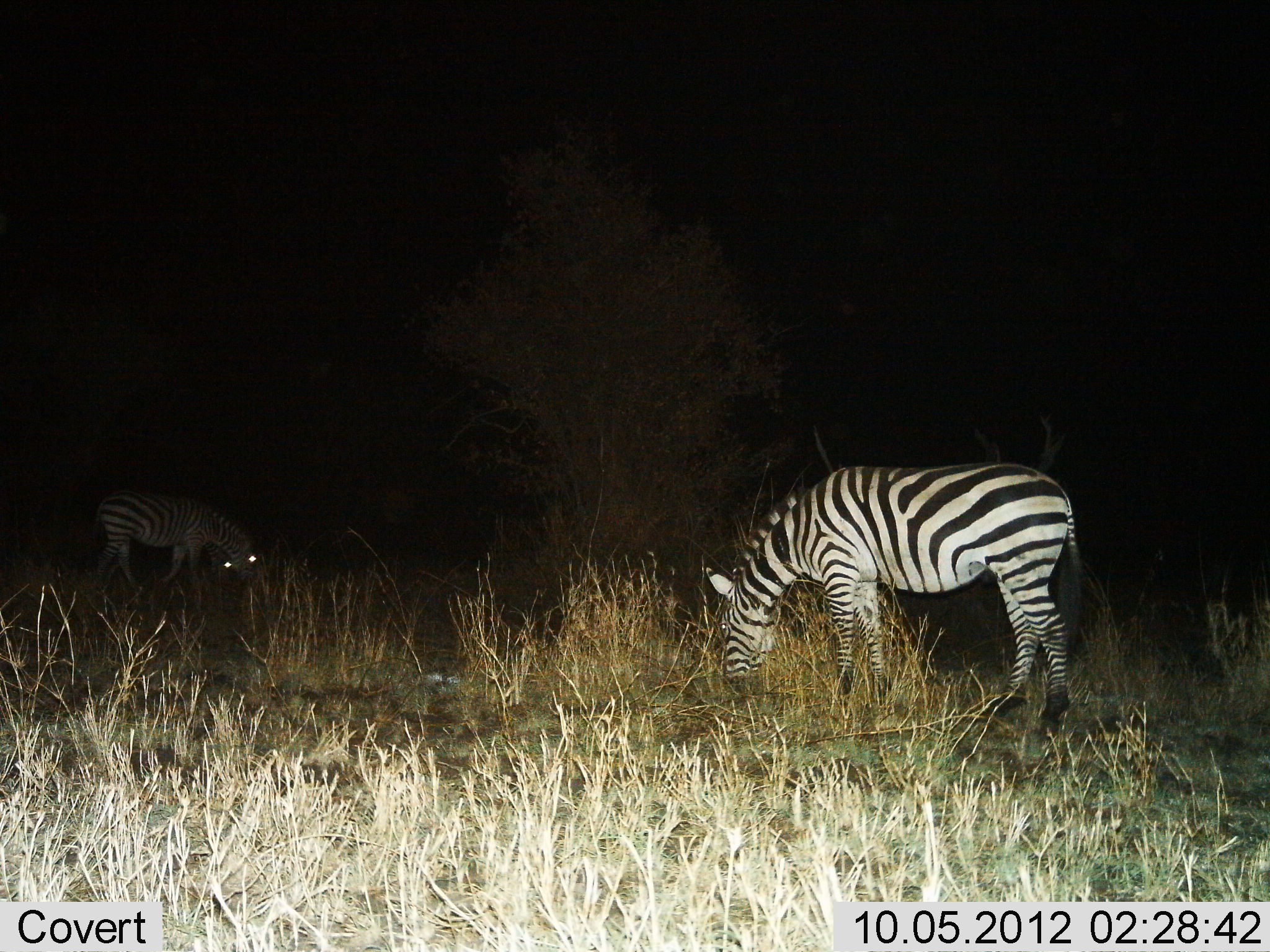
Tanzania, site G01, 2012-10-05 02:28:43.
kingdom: Animalia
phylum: Chordata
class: Mammalia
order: Perissodactyla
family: Equidae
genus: Equus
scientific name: Equus quagga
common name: plains zebra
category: zebra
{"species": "zebra (plains zebra) (Equus quagga)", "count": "2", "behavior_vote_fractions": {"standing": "20%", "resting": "0%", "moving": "10%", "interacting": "0%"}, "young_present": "0%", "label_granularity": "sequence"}